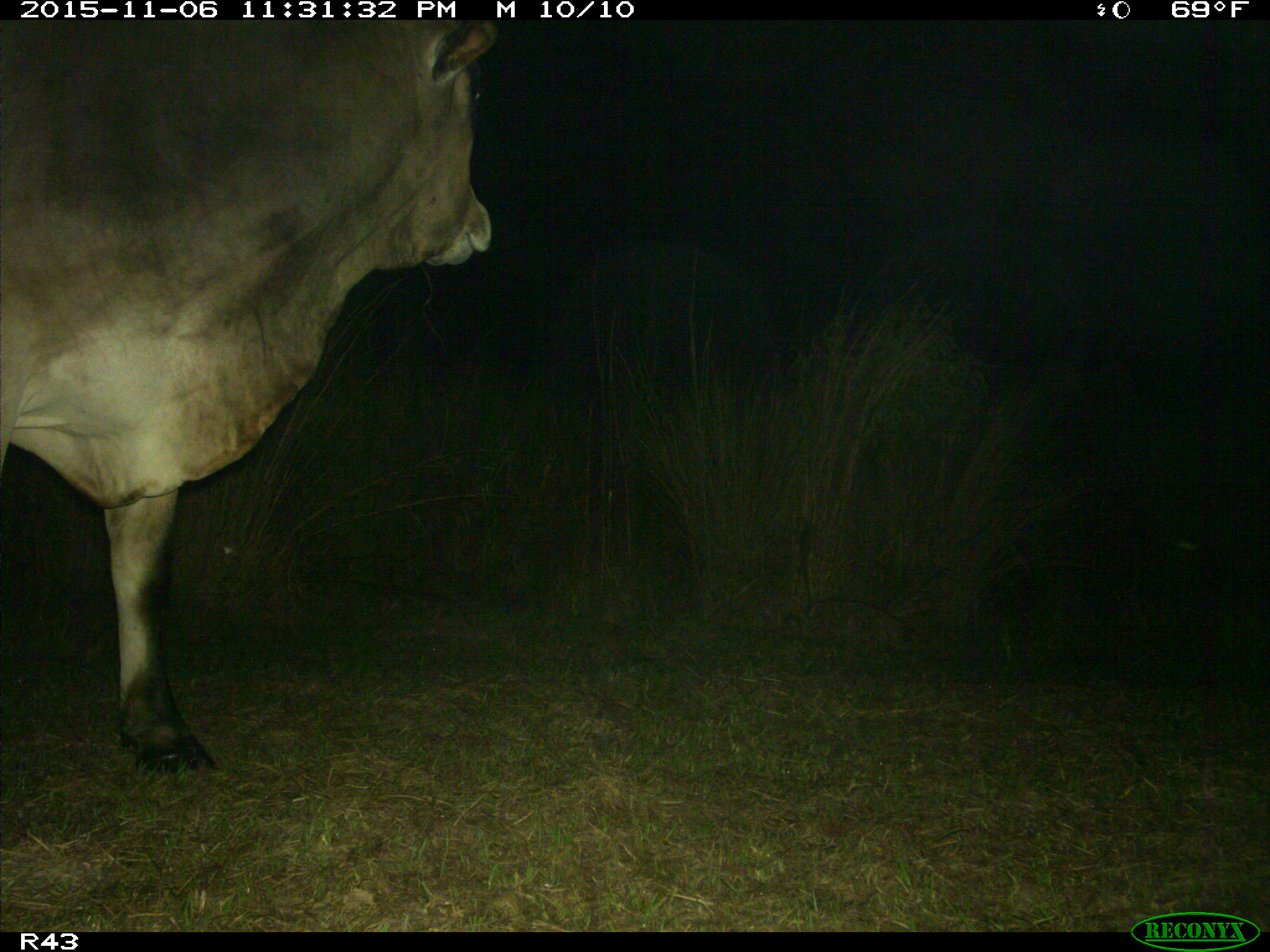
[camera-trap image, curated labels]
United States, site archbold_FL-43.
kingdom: Animalia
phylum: Chordata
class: Mammalia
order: Artiodactyla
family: Bovidae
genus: Bos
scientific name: Bos taurus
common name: domestic cow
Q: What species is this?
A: Bos taurus (domestic cow).